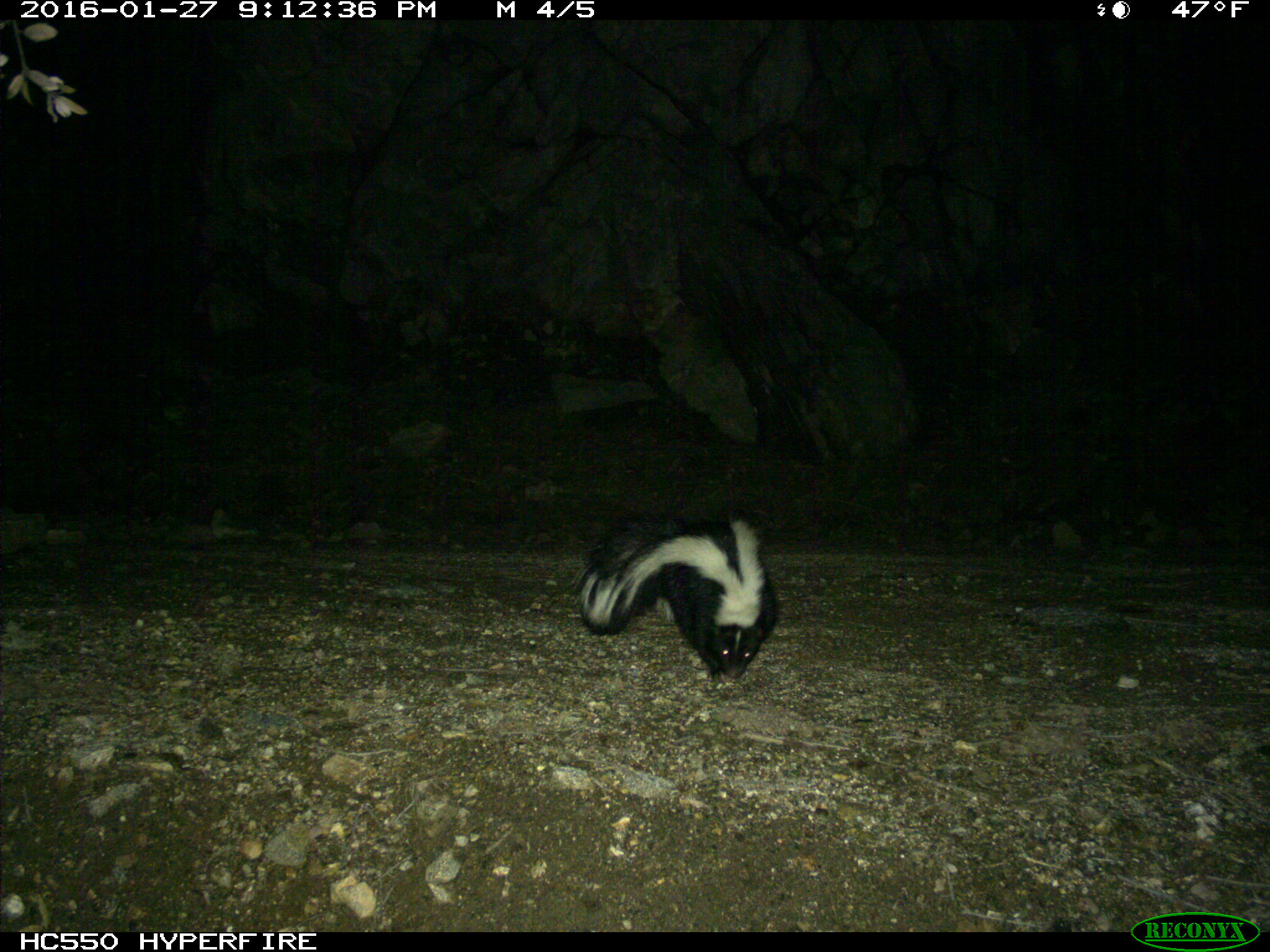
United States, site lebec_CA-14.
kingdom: Animalia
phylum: Chordata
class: Mammalia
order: Carnivora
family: Mephitidae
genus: Mephitis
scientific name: Mephitis mephitis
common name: striped skunk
Mephitis mephitis (striped skunk).